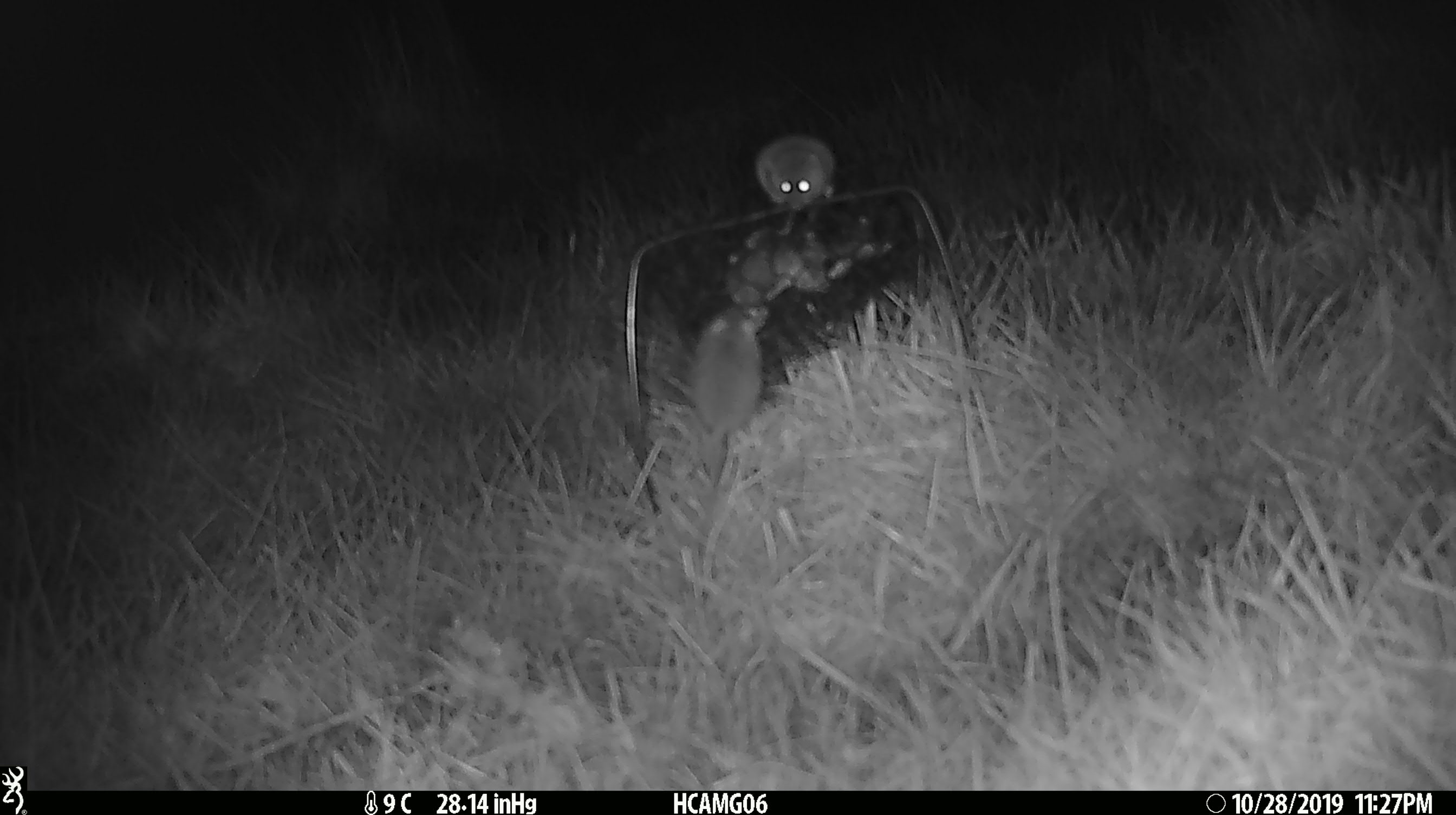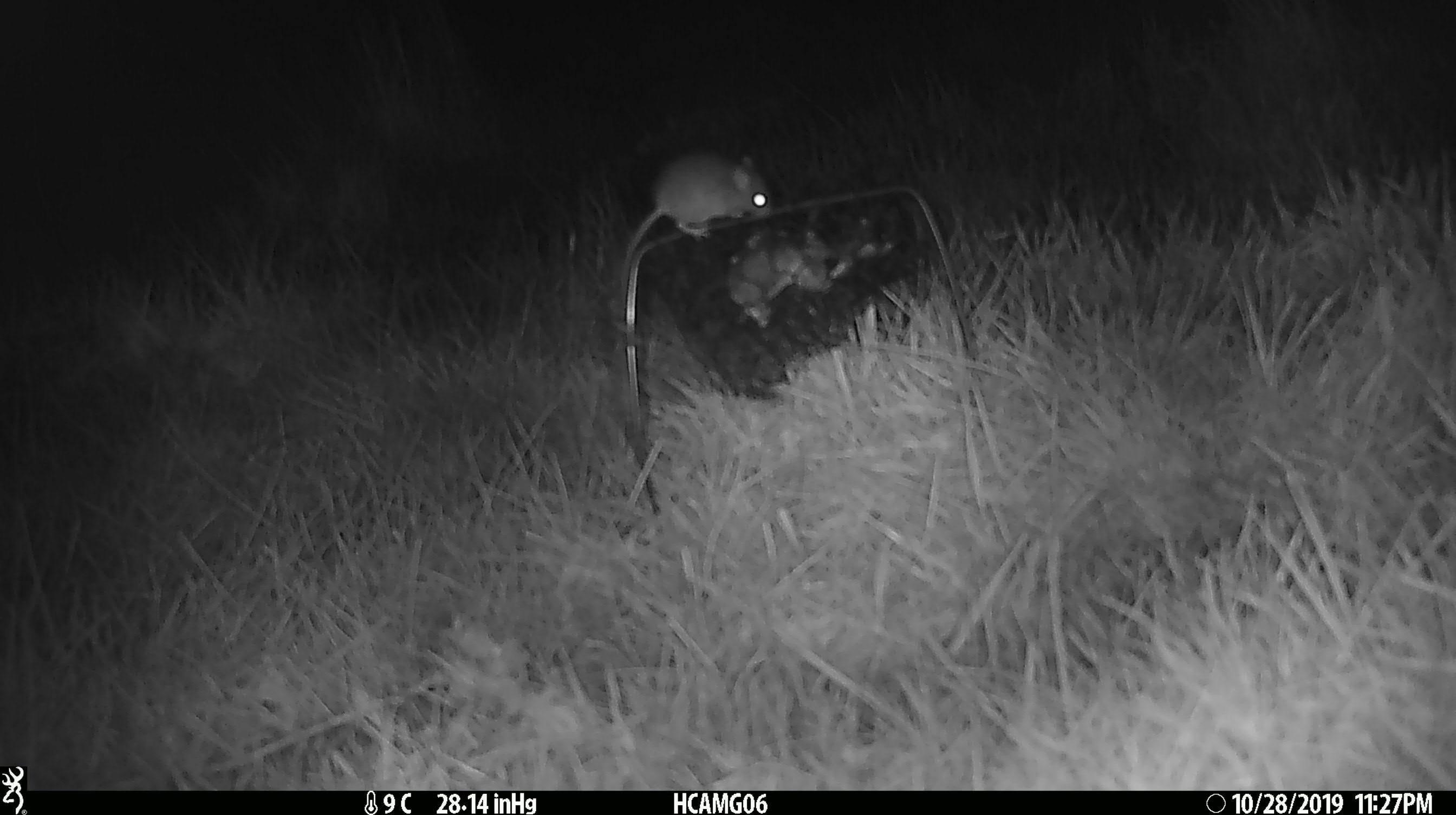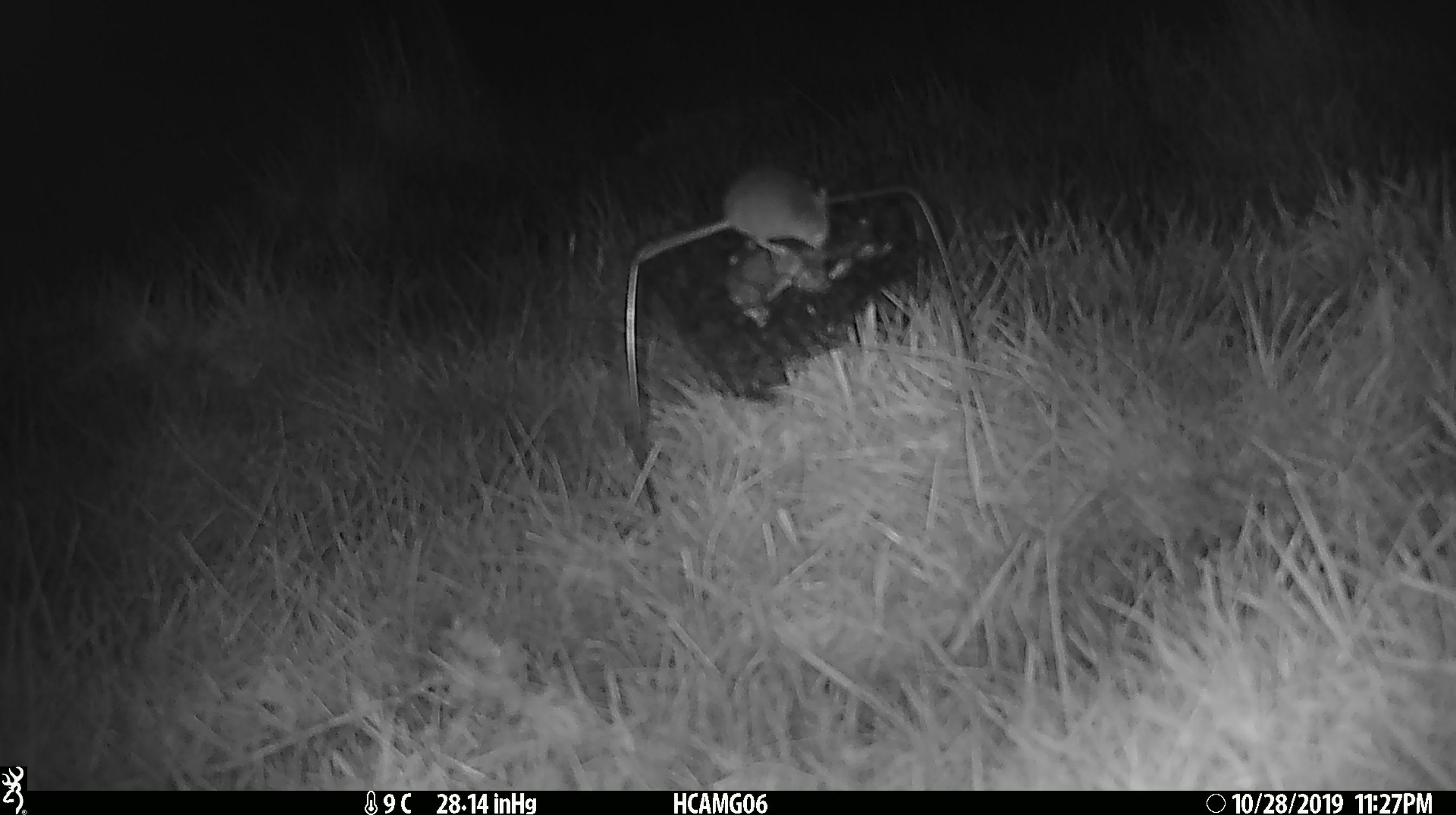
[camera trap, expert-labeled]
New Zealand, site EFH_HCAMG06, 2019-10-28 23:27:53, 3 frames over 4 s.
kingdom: Animalia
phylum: Chordata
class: Mammalia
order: Rodentia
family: Muridae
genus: Mus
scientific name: Mus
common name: mouse